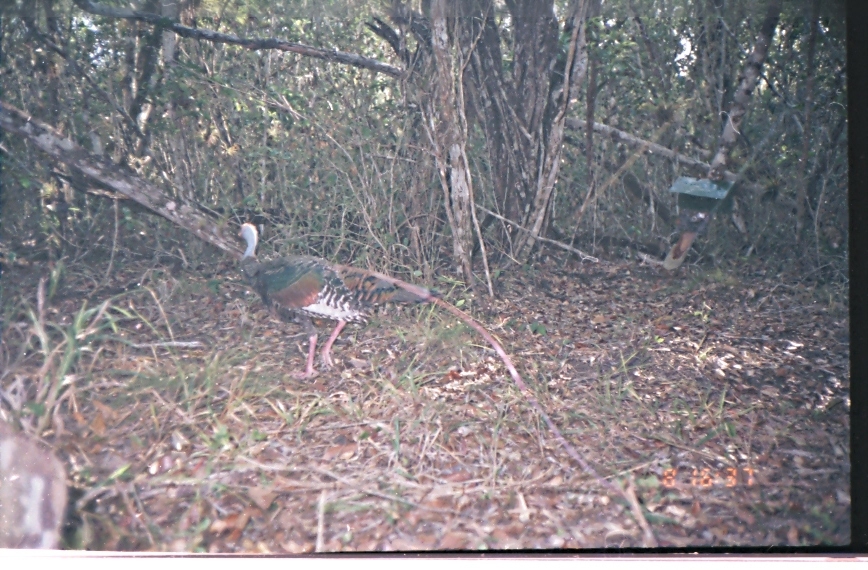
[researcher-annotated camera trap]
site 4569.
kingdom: Animalia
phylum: Chordata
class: Aves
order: Galliformes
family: Phasianidae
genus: Meleagris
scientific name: Meleagris ocellata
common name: ocellated turkey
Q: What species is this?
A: Meleagris ocellata (ocellated turkey).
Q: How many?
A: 1.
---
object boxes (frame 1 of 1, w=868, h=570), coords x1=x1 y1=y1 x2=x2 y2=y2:
meleagris ocellata: x1=234 y1=222 x2=446 y2=380; x1=1 y1=392 x2=69 y2=549